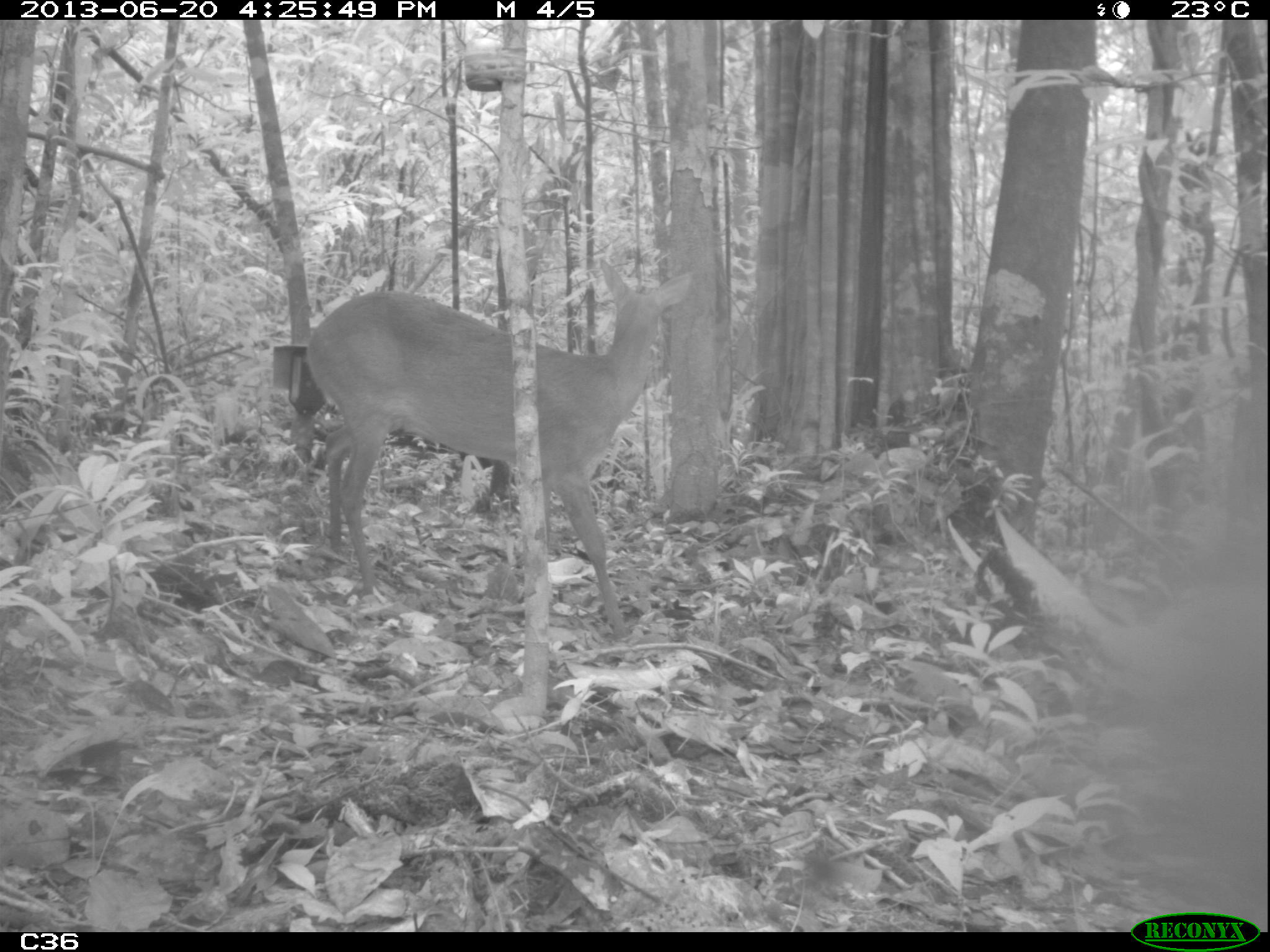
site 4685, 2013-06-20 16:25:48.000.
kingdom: Animalia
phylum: Chordata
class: Mammalia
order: Artiodactyla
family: Cervidae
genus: Mazama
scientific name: Mazama gouazoubira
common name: gray brocket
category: mazama gouazaoubira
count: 1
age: adult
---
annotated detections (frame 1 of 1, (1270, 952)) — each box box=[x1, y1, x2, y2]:
mazama gouazaoubira: box=[303, 256, 696, 642]